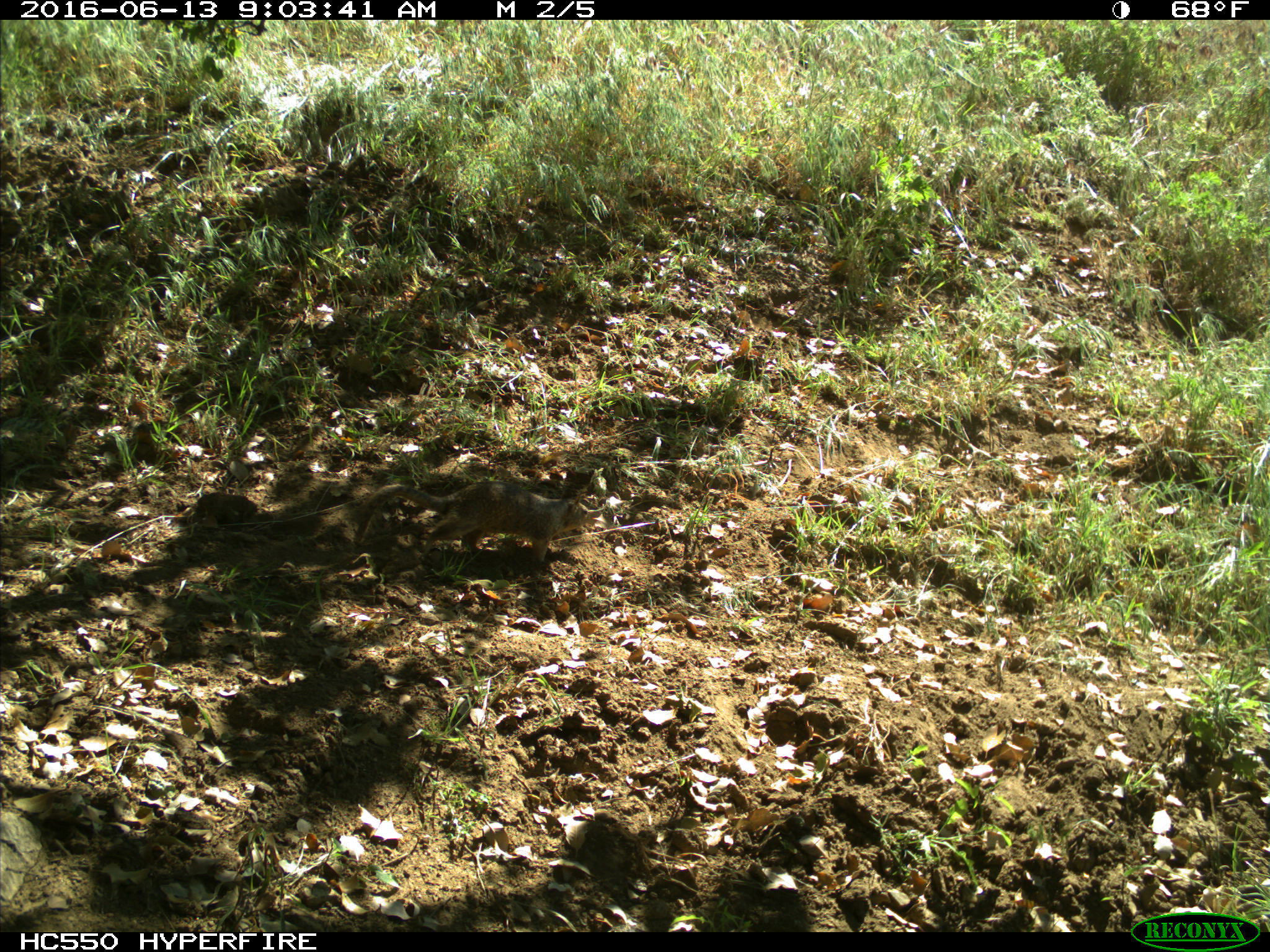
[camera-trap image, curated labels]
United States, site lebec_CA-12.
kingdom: Animalia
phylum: Chordata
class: Mammalia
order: Rodentia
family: Sciuridae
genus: Otospermophilus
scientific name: Otospermophilus beecheyi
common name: california ground squirrel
Otospermophilus beecheyi (california ground squirrel).